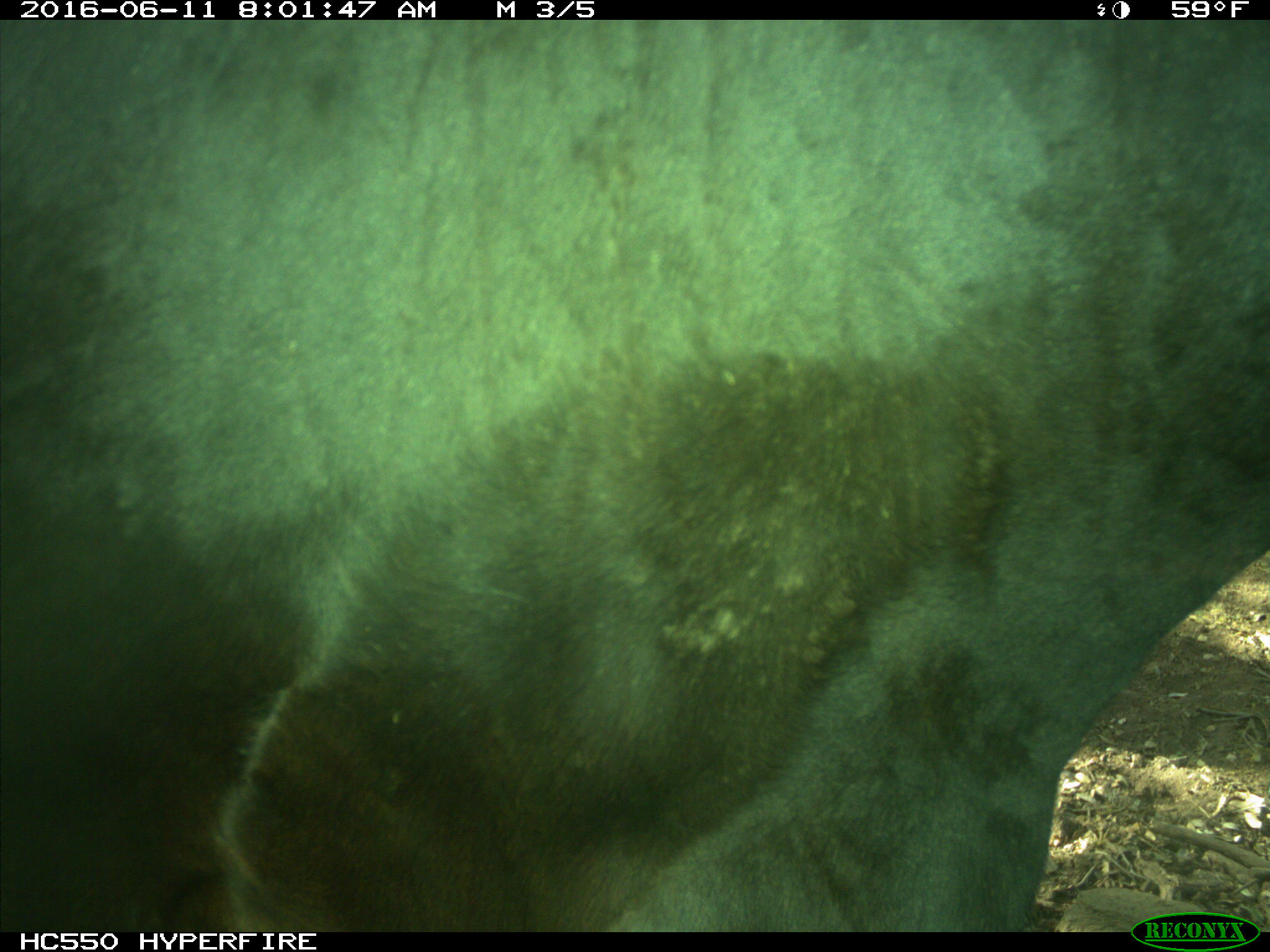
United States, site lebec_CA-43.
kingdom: Animalia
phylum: Chordata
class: Mammalia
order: Artiodactyla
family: Bovidae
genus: Bos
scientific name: Bos taurus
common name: domestic cow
Bos taurus (domestic cow).